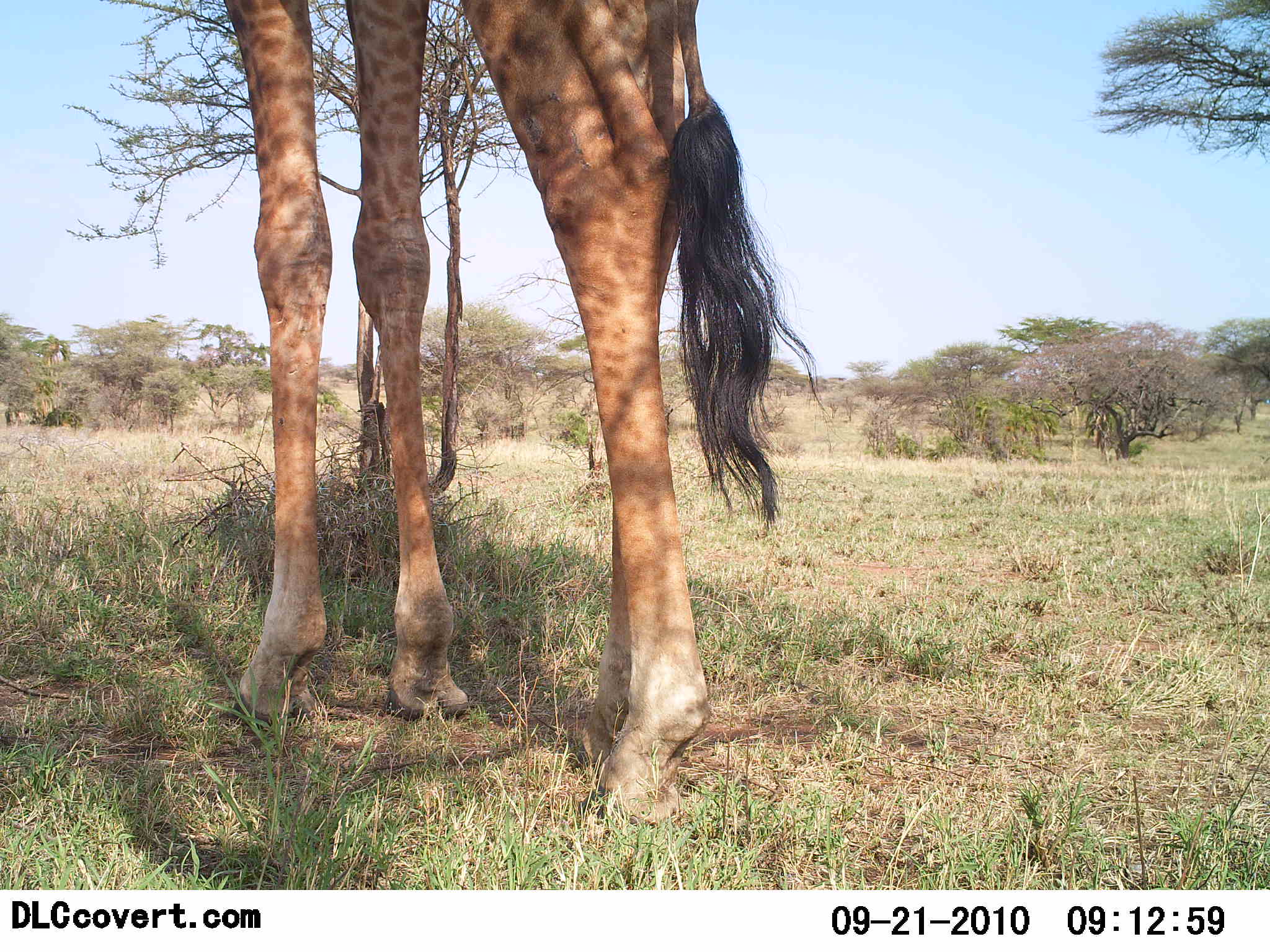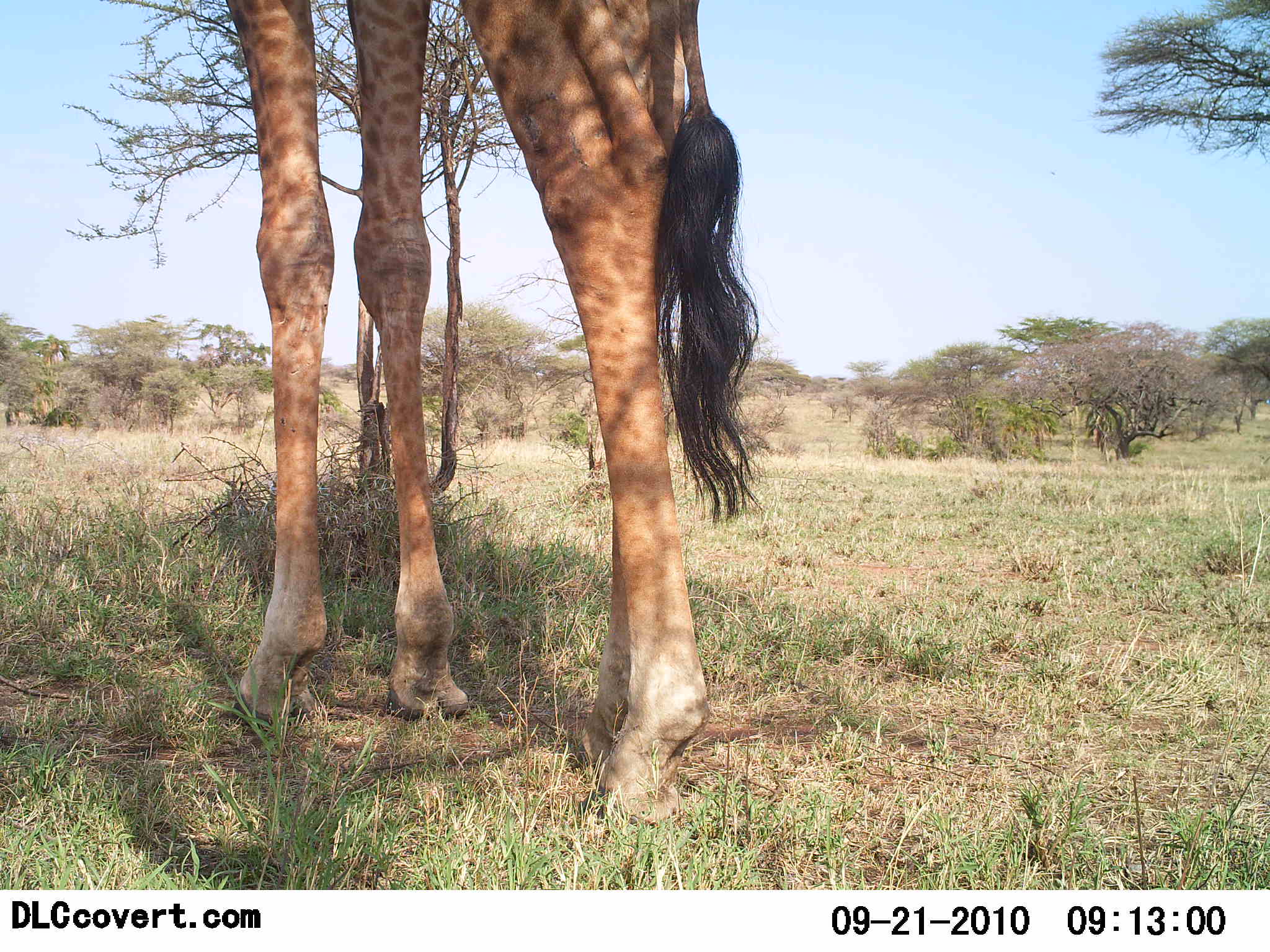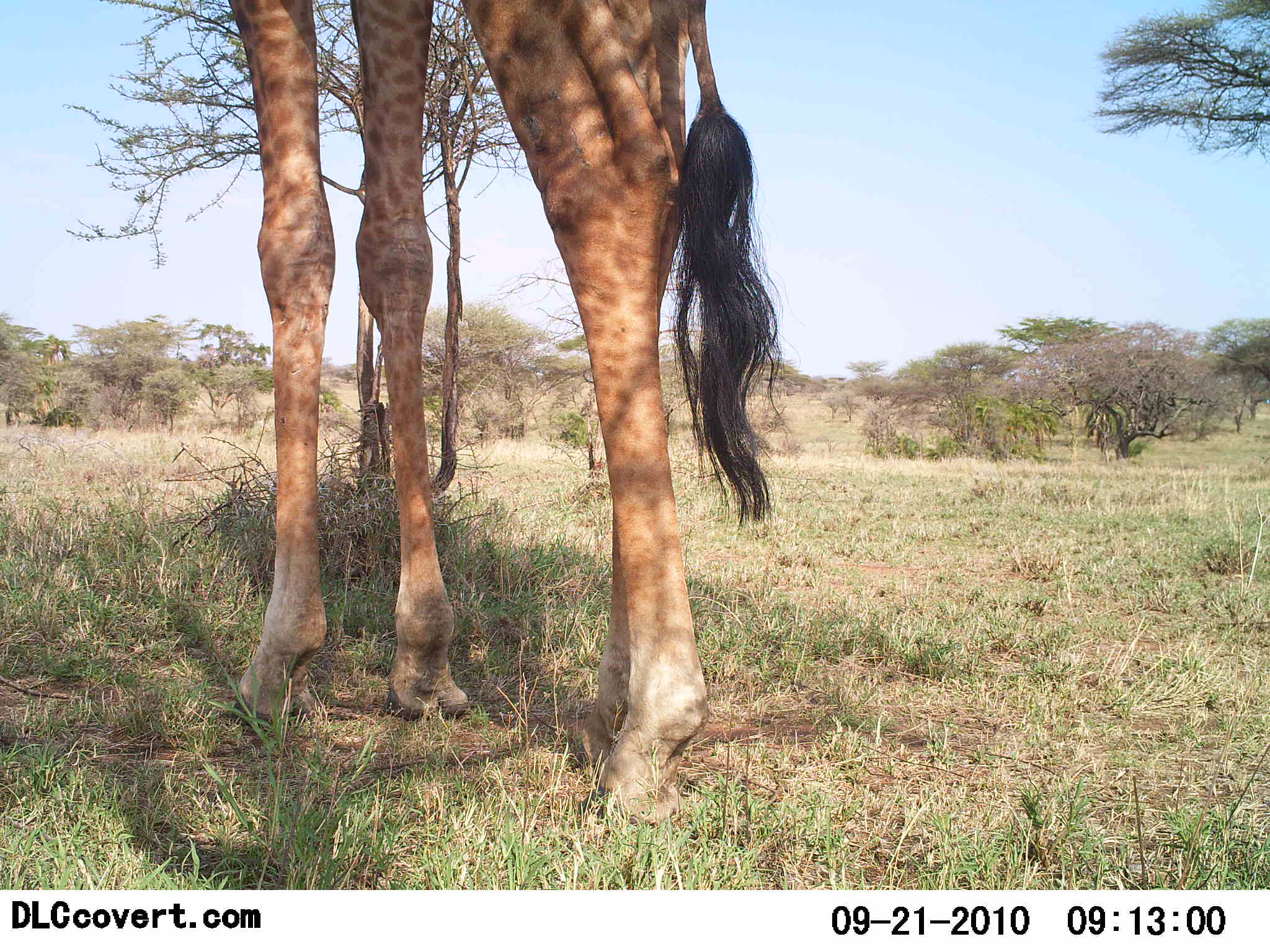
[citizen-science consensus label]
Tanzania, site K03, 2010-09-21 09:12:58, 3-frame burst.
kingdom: Animalia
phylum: Chordata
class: Mammalia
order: Artiodactyla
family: Giraffidae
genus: Giraffa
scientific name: Giraffa camelopardalis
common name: giraffe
Giraffe (Giraffa camelopardalis), count 1. Behavior (volunteer vote fractions): standing 89%, resting 0%, moving 11%, interacting 0%. Young present (vote fraction): 0%. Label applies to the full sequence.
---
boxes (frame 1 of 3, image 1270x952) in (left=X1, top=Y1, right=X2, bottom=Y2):
animal: (left=221, top=0, right=827, bottom=823)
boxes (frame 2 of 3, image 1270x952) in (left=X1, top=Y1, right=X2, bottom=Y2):
animal: (left=219, top=0, right=762, bottom=823)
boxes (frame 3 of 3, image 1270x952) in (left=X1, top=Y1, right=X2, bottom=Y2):
animal: (left=221, top=0, right=795, bottom=823)